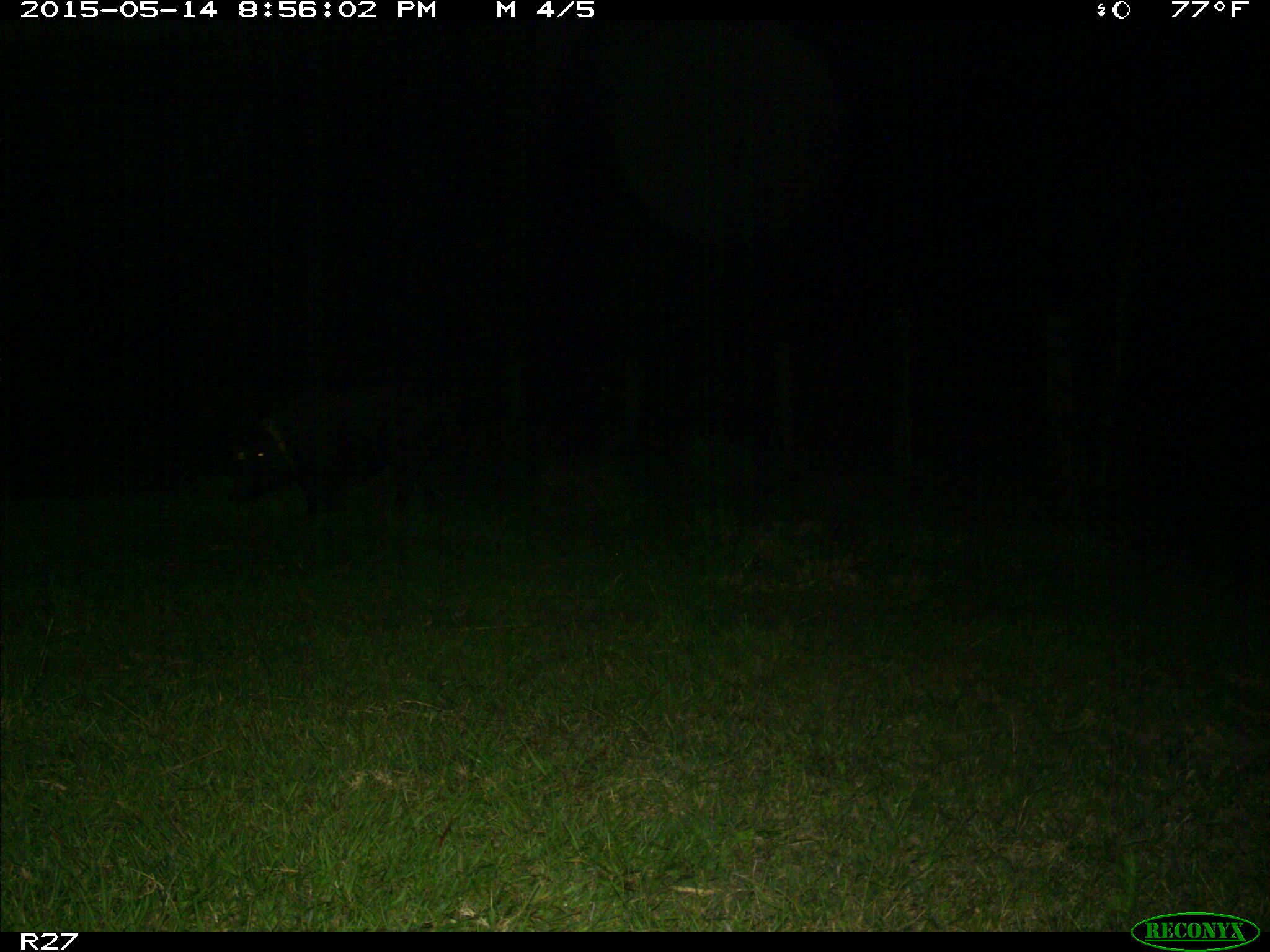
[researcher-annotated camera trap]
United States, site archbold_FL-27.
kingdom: Animalia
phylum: Chordata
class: Mammalia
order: Artiodactyla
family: Suidae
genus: Sus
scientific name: Sus scrofa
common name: wild boar